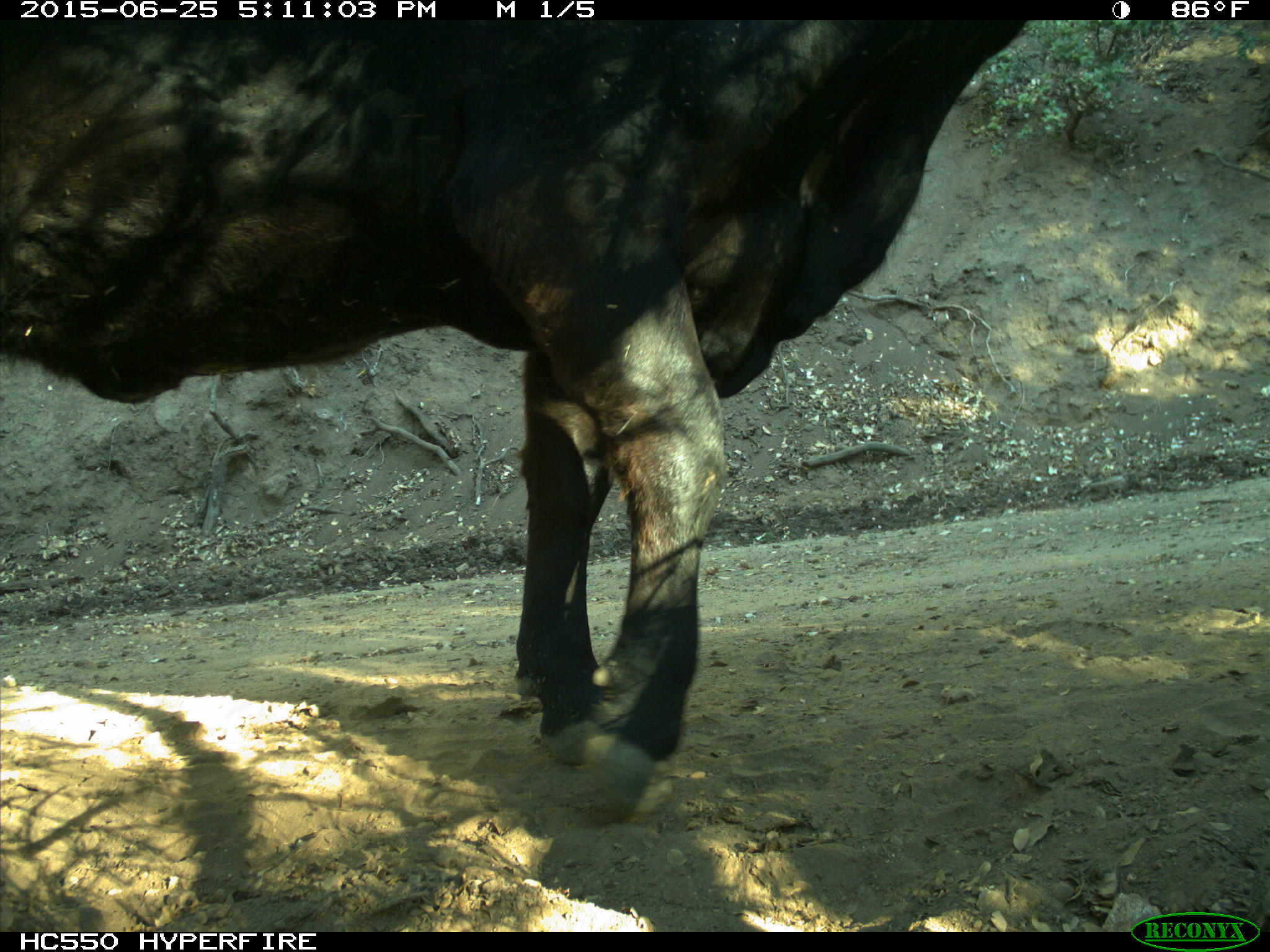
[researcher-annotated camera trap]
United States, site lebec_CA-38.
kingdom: Animalia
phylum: Chordata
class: Mammalia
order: Artiodactyla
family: Bovidae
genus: Bos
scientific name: Bos taurus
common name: domestic cow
Bos taurus (domestic cow).